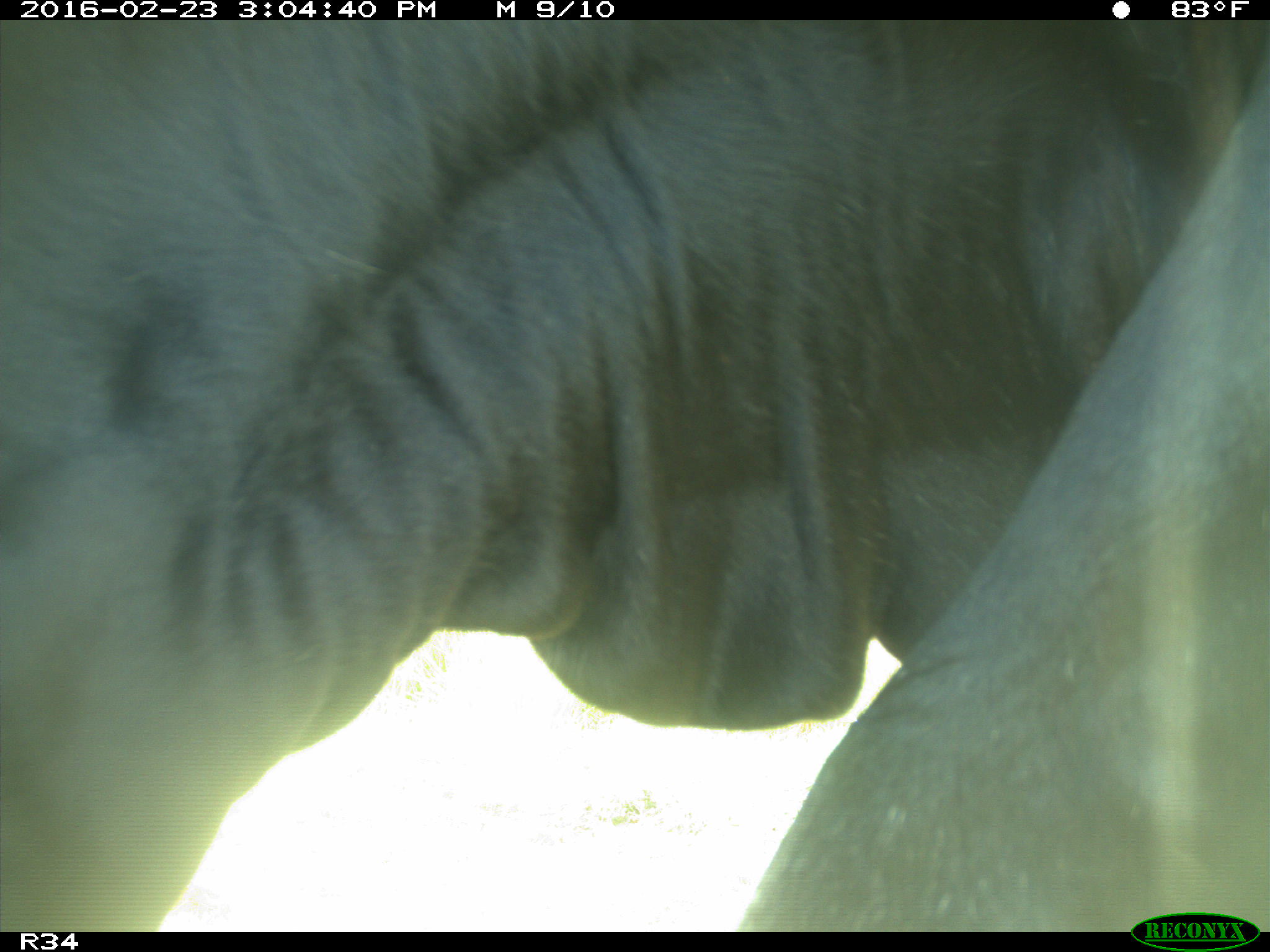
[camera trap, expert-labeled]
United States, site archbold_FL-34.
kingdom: Animalia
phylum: Chordata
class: Mammalia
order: Artiodactyla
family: Bovidae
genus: Bos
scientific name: Bos taurus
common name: domestic cow